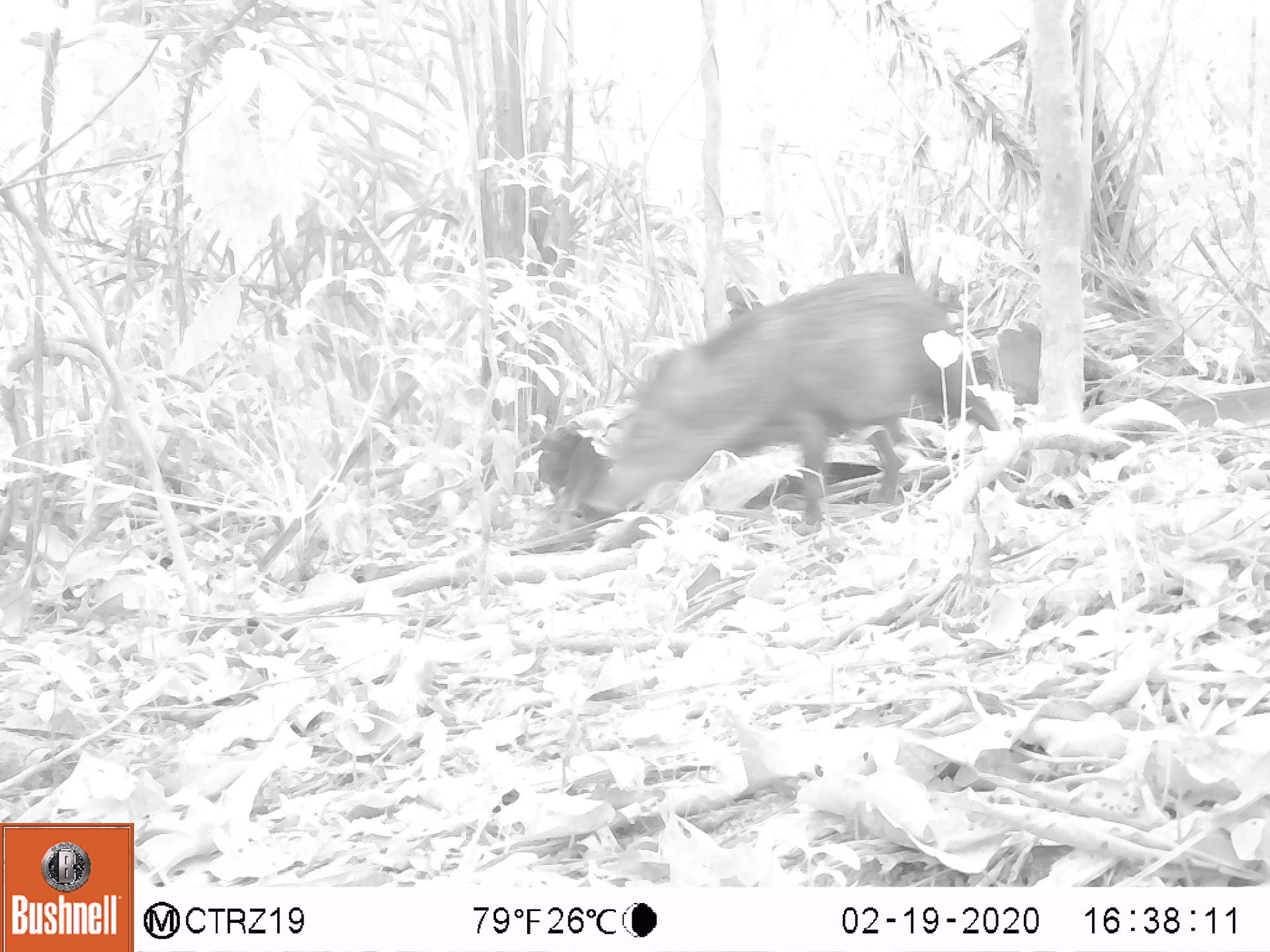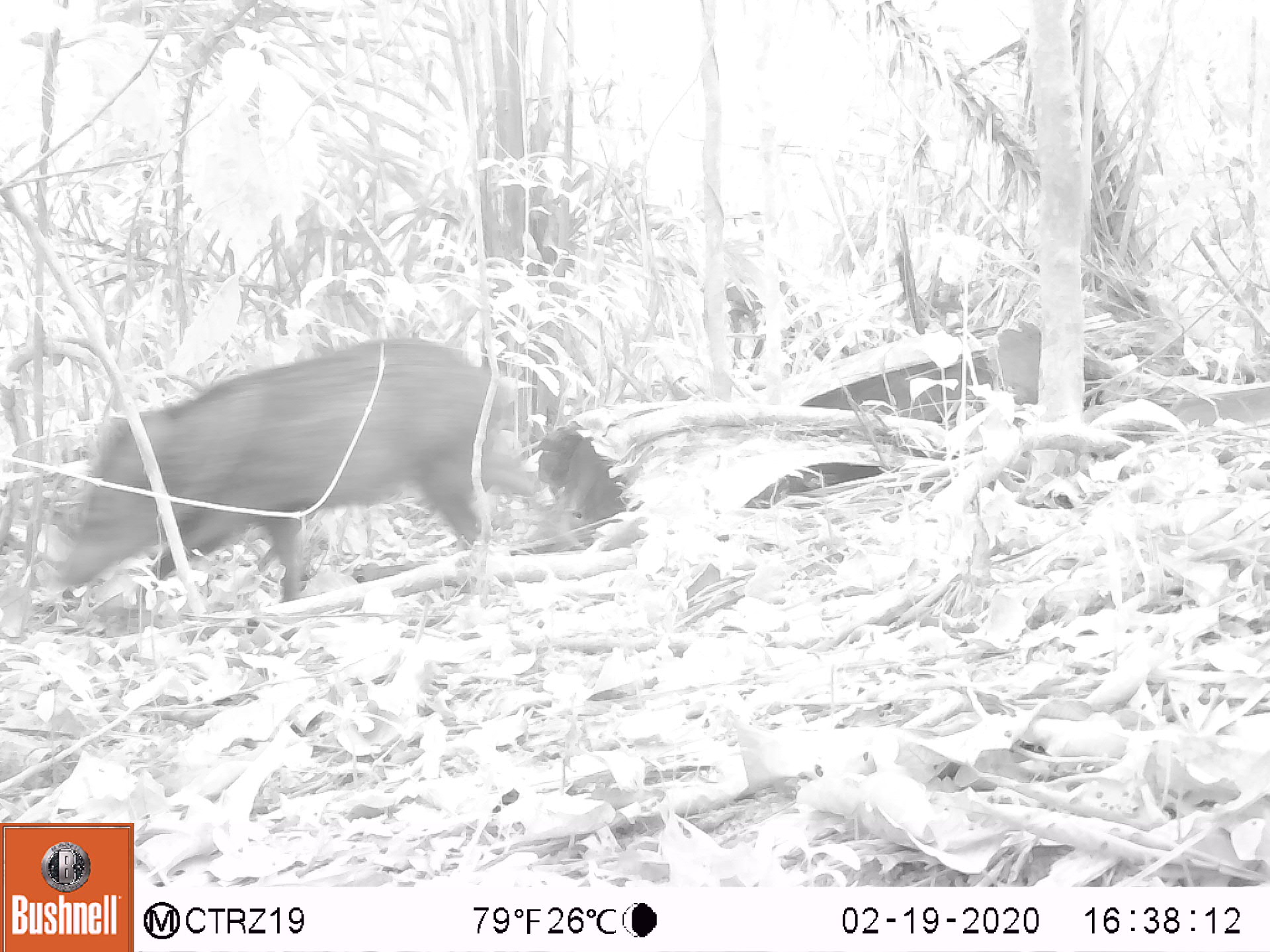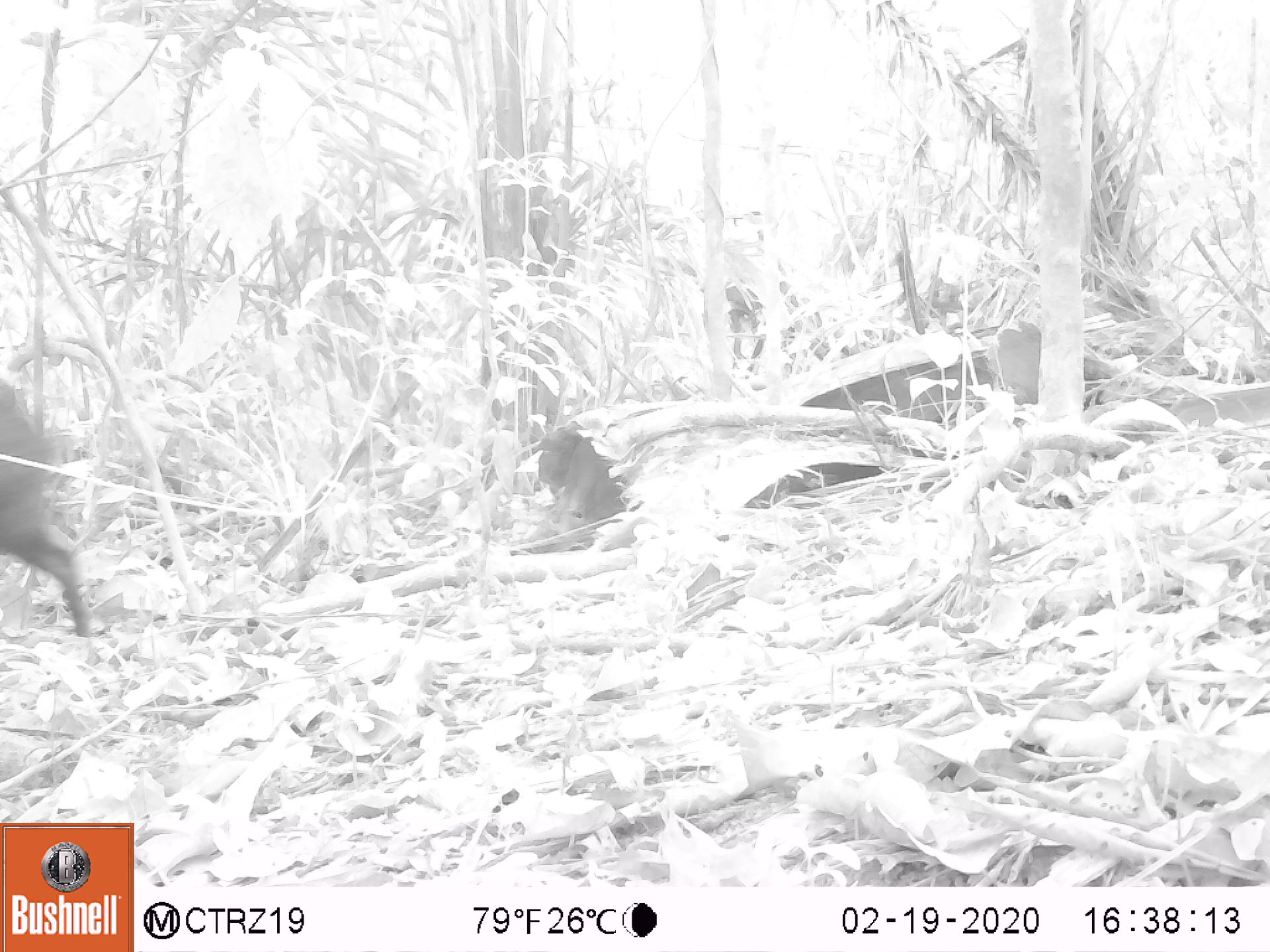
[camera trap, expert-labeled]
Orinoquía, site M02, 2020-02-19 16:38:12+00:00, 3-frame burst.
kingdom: Animalia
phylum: Chordata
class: Mammalia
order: Artiodactyla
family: Tayassuidae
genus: Pecari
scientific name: Pecari tajacu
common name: collared peccary